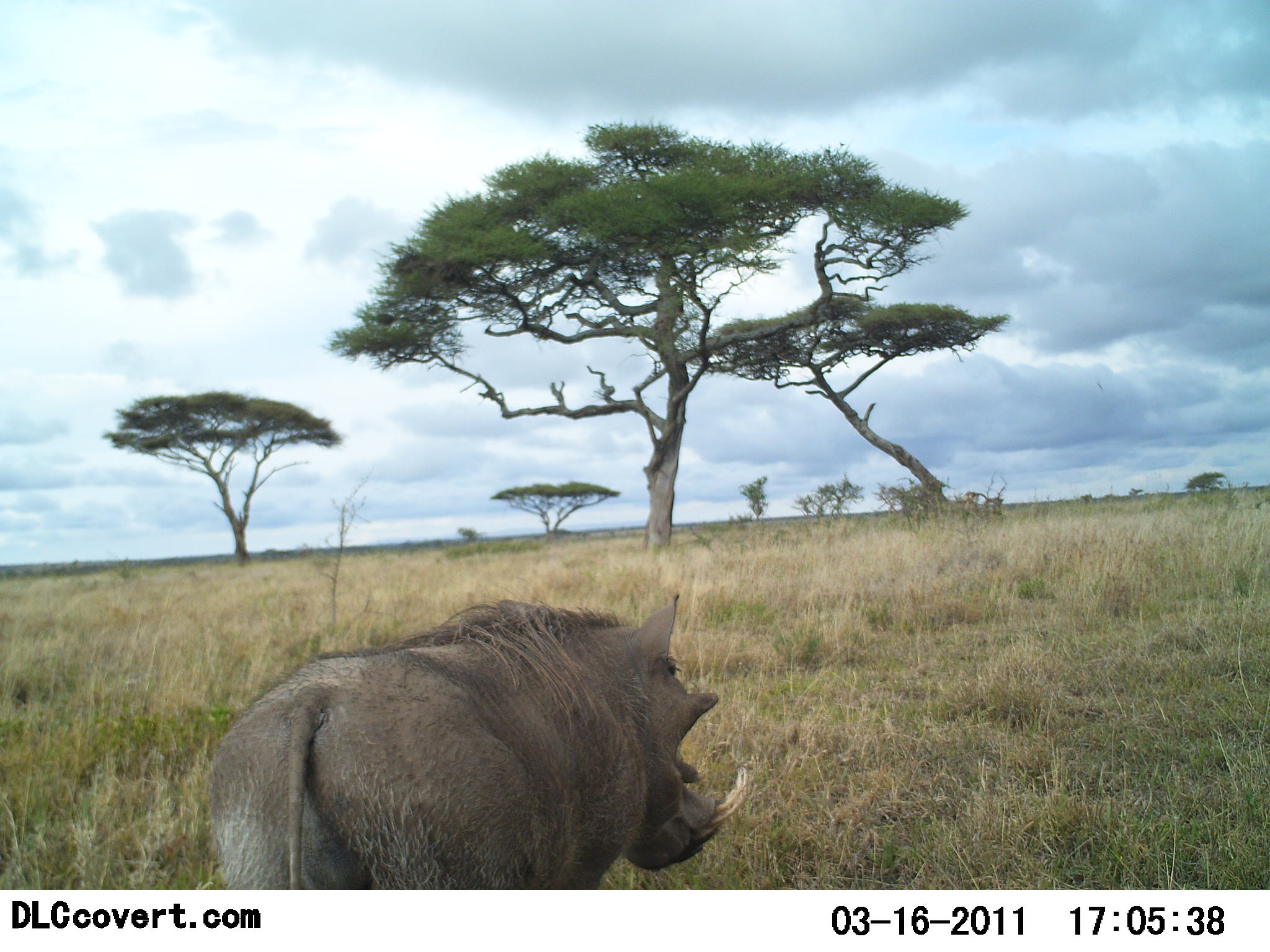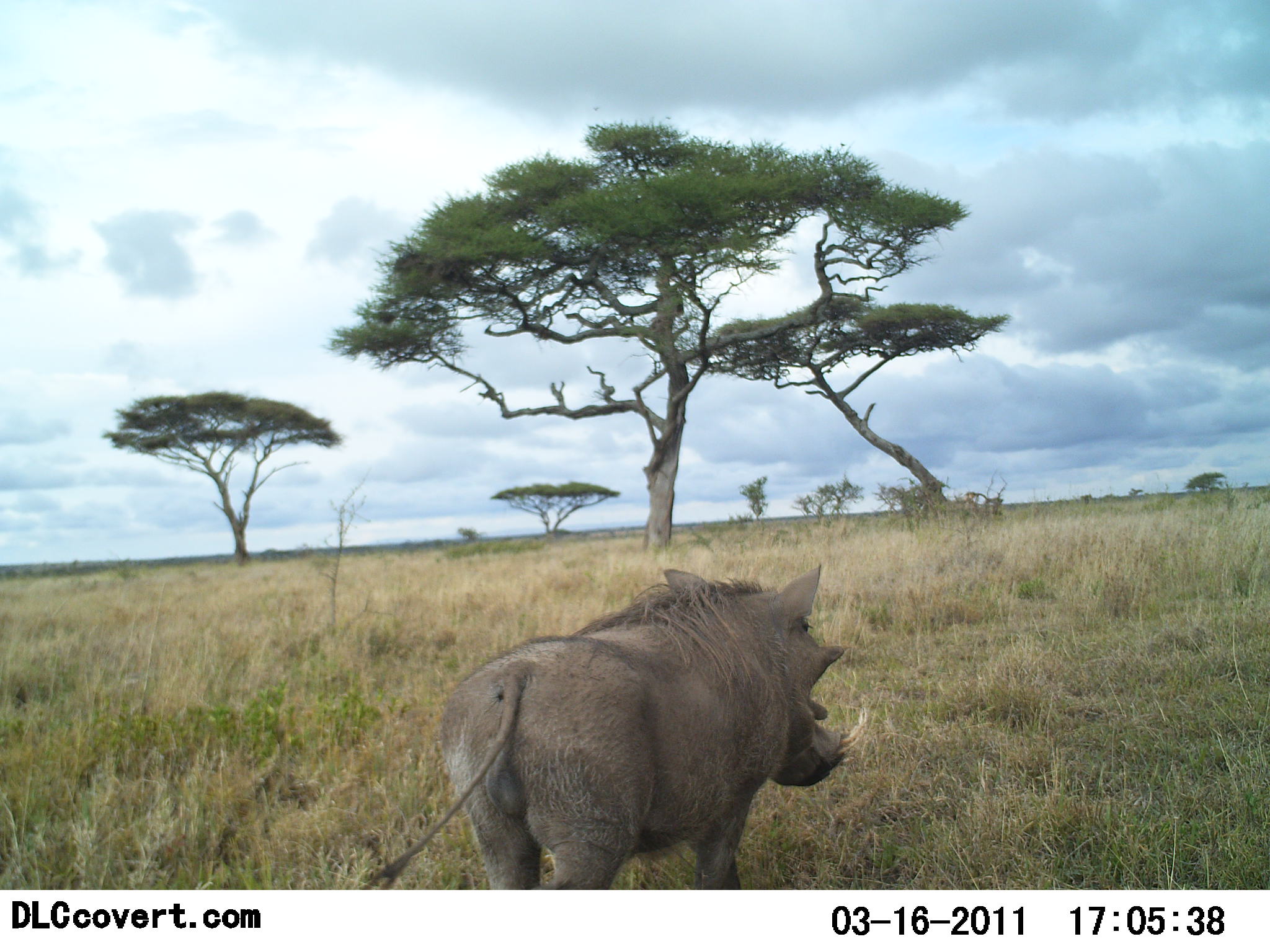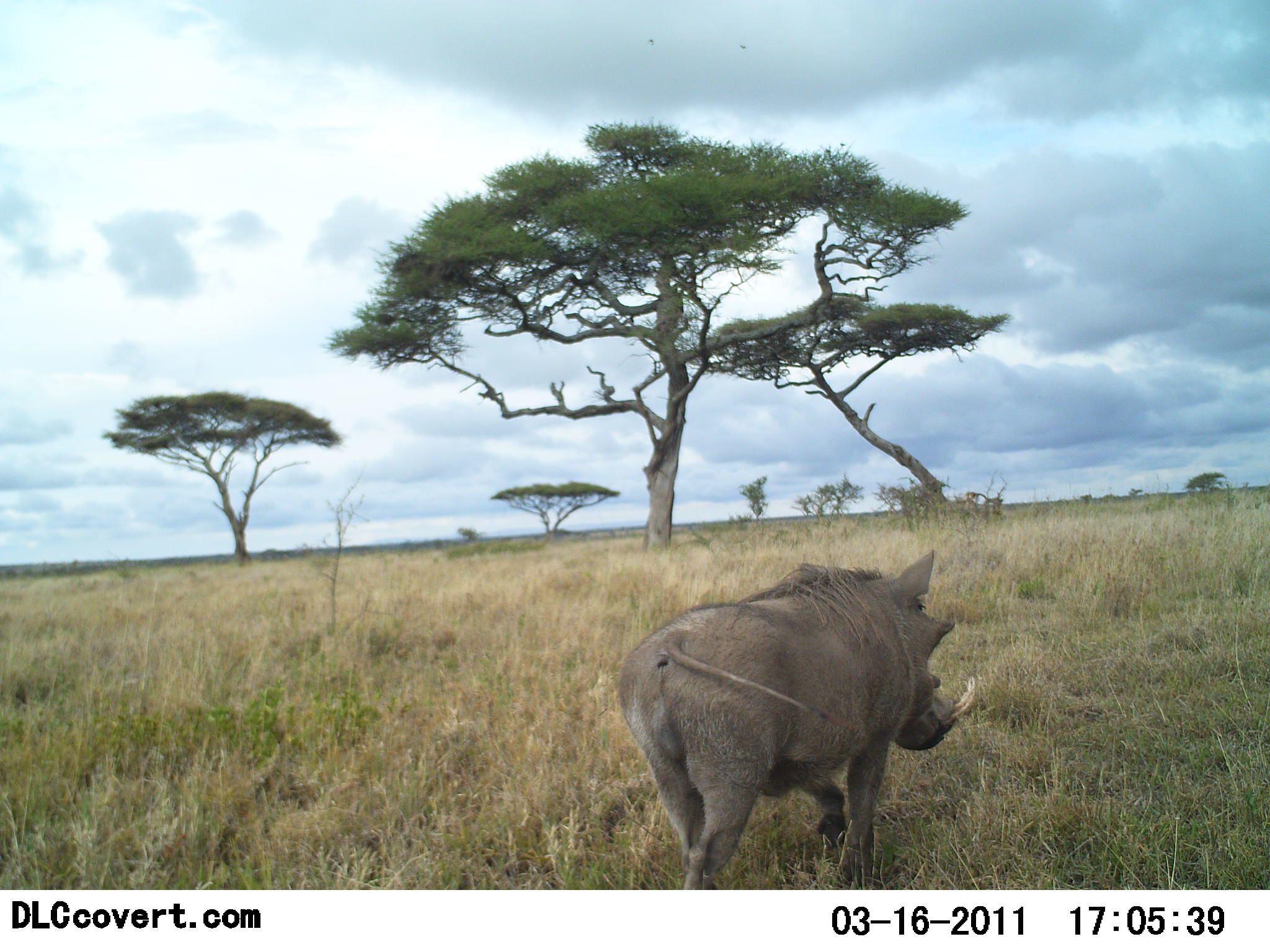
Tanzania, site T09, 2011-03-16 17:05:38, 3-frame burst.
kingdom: Animalia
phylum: Chordata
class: Mammalia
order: Artiodactyla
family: Suidae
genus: Phacochoerus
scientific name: Phacochoerus africanus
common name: warthog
Warthog (Phacochoerus africanus), count 1. Behavior (volunteer vote fractions): standing 10%, resting 0%, moving 100%, interacting 0%. Young present (vote fraction): 0%. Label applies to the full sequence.